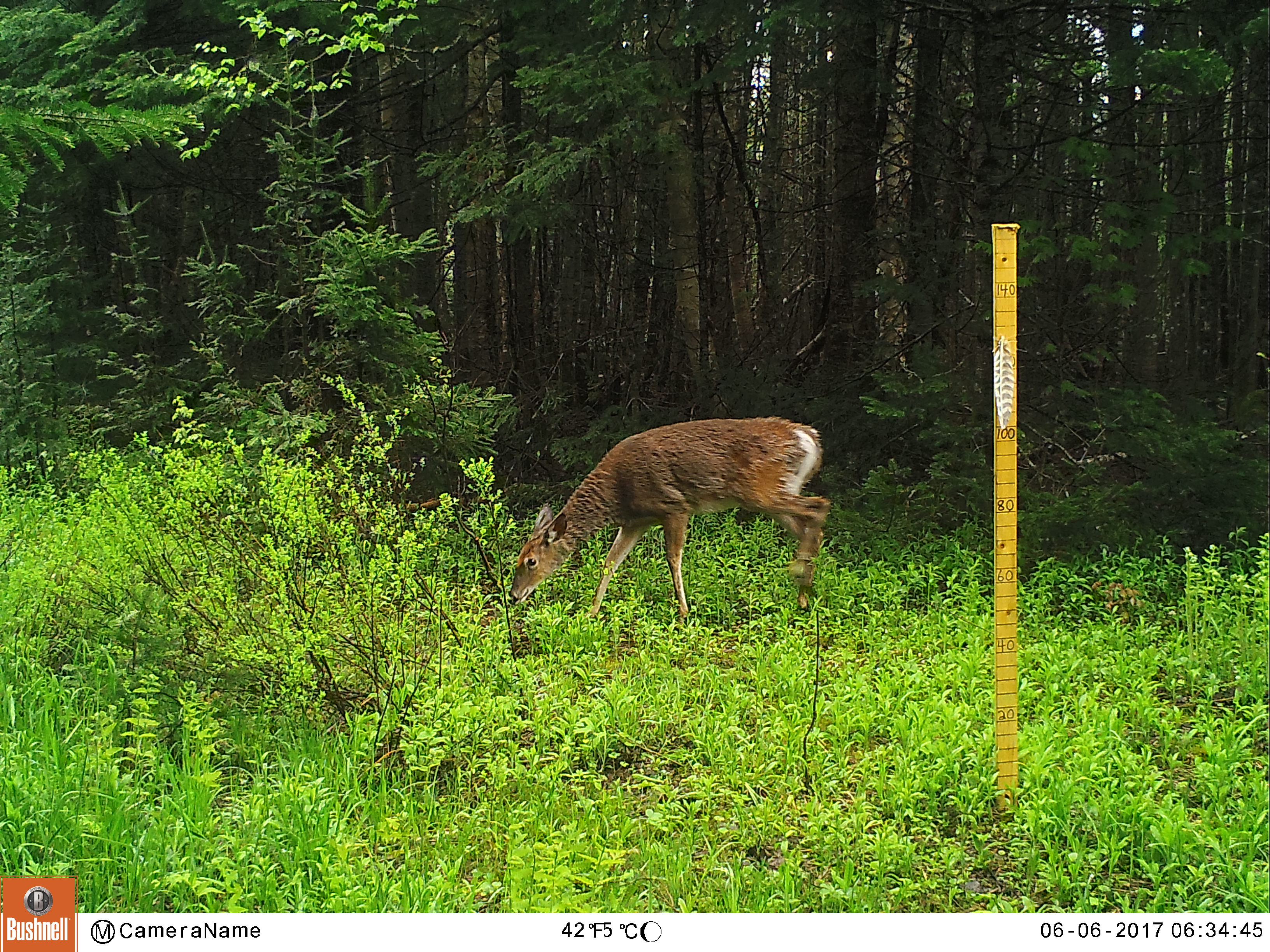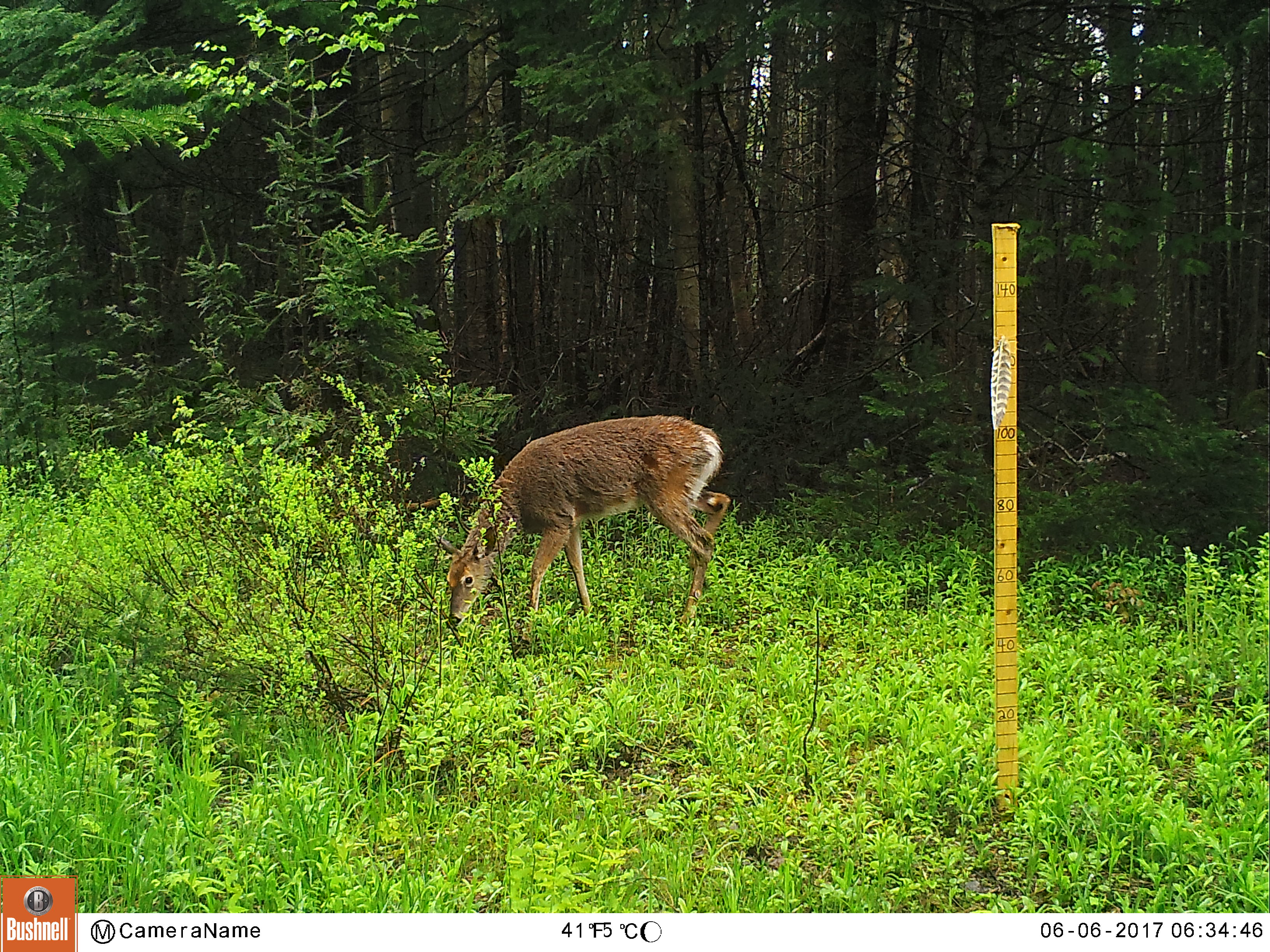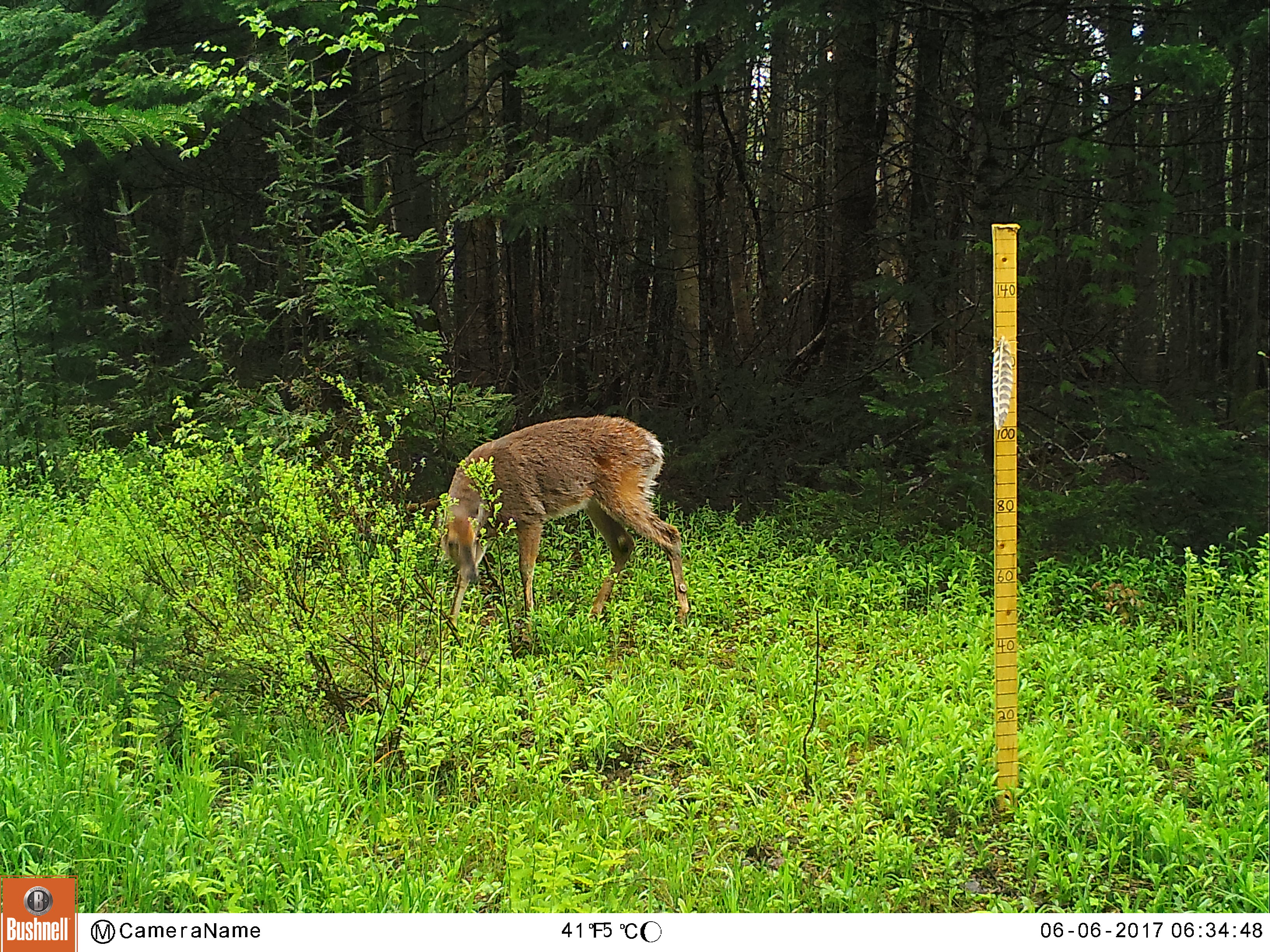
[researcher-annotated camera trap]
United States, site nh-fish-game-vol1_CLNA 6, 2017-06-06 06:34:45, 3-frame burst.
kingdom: Animalia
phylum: Chordata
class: Mammalia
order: Artiodactyla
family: Cervidae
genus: Odocoileus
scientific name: Odocoileus virginianus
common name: white-tailed deer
White-tailed deer (Odocoileus virginianus).